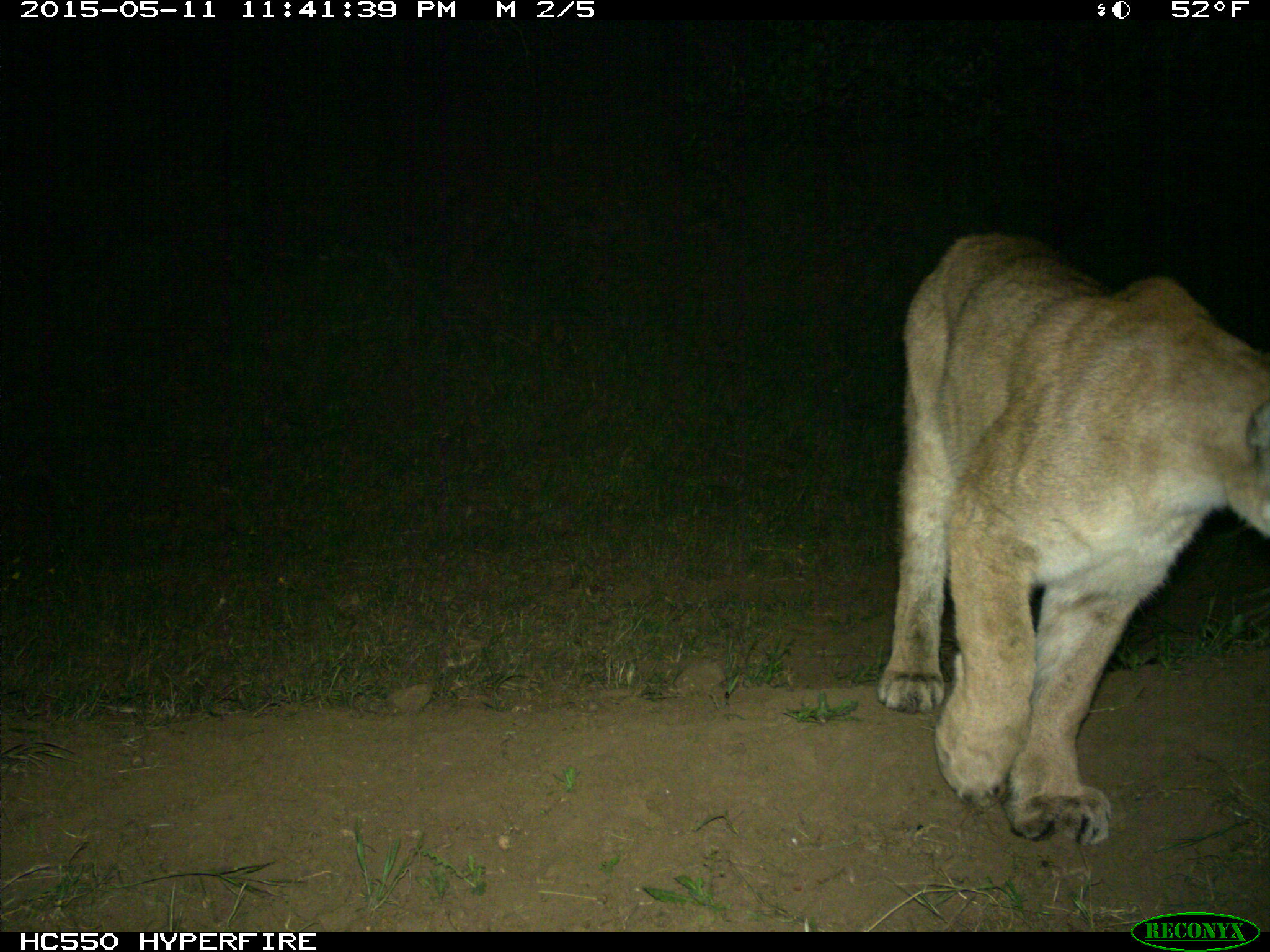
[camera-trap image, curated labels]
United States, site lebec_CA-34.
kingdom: Animalia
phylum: Chordata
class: Mammalia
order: Carnivora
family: Felidae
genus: Puma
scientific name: Puma concolor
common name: mountain lion